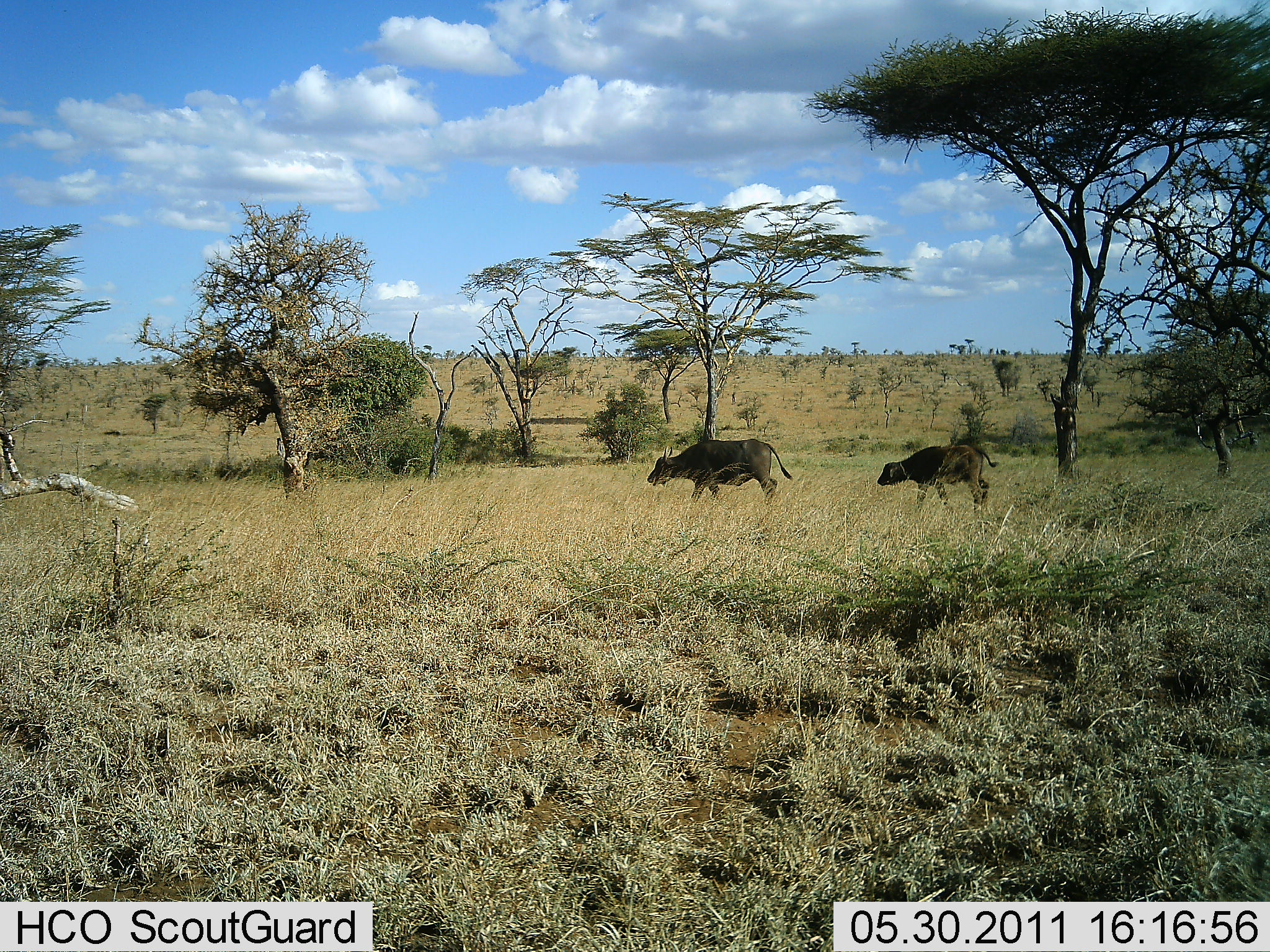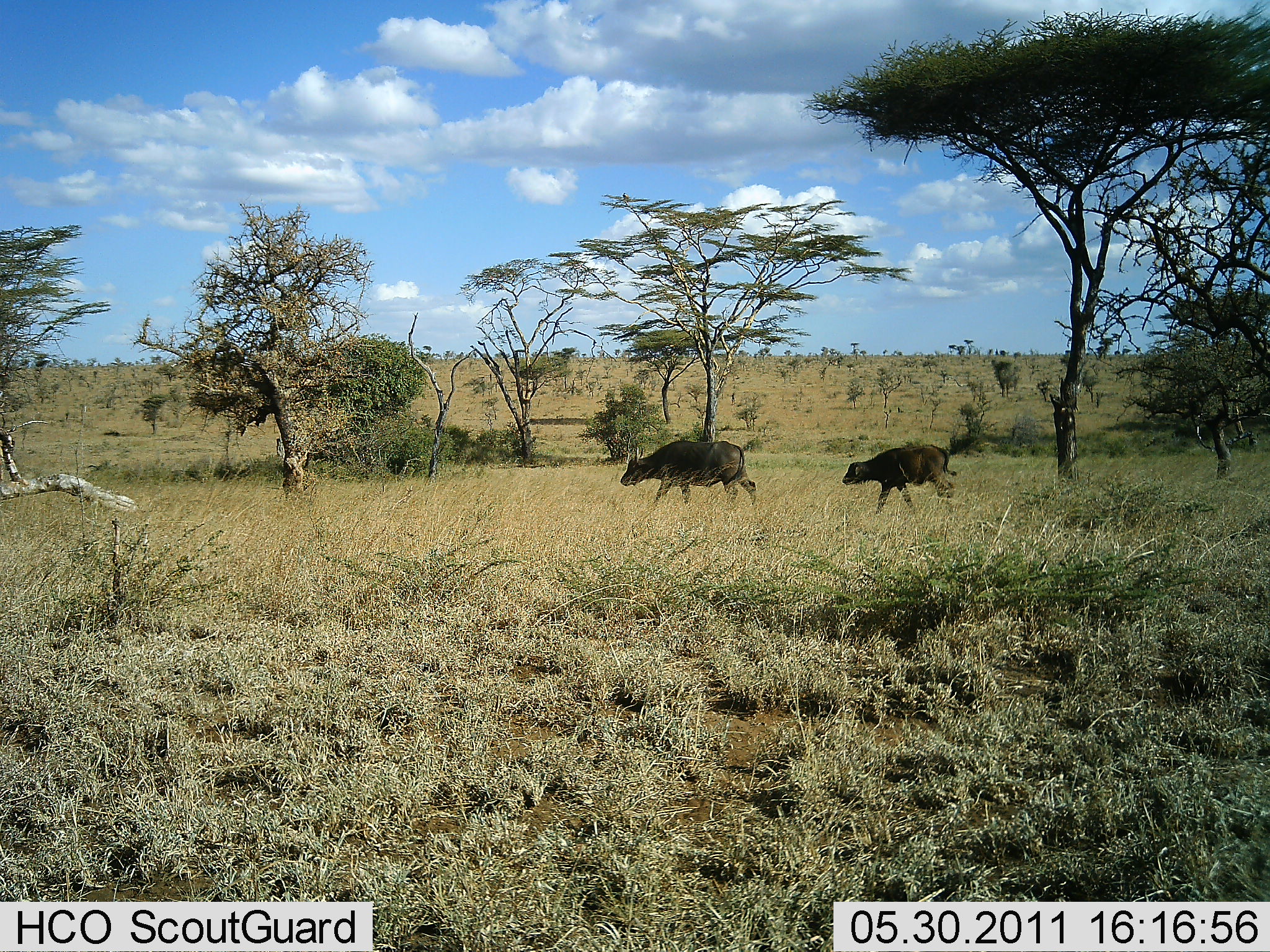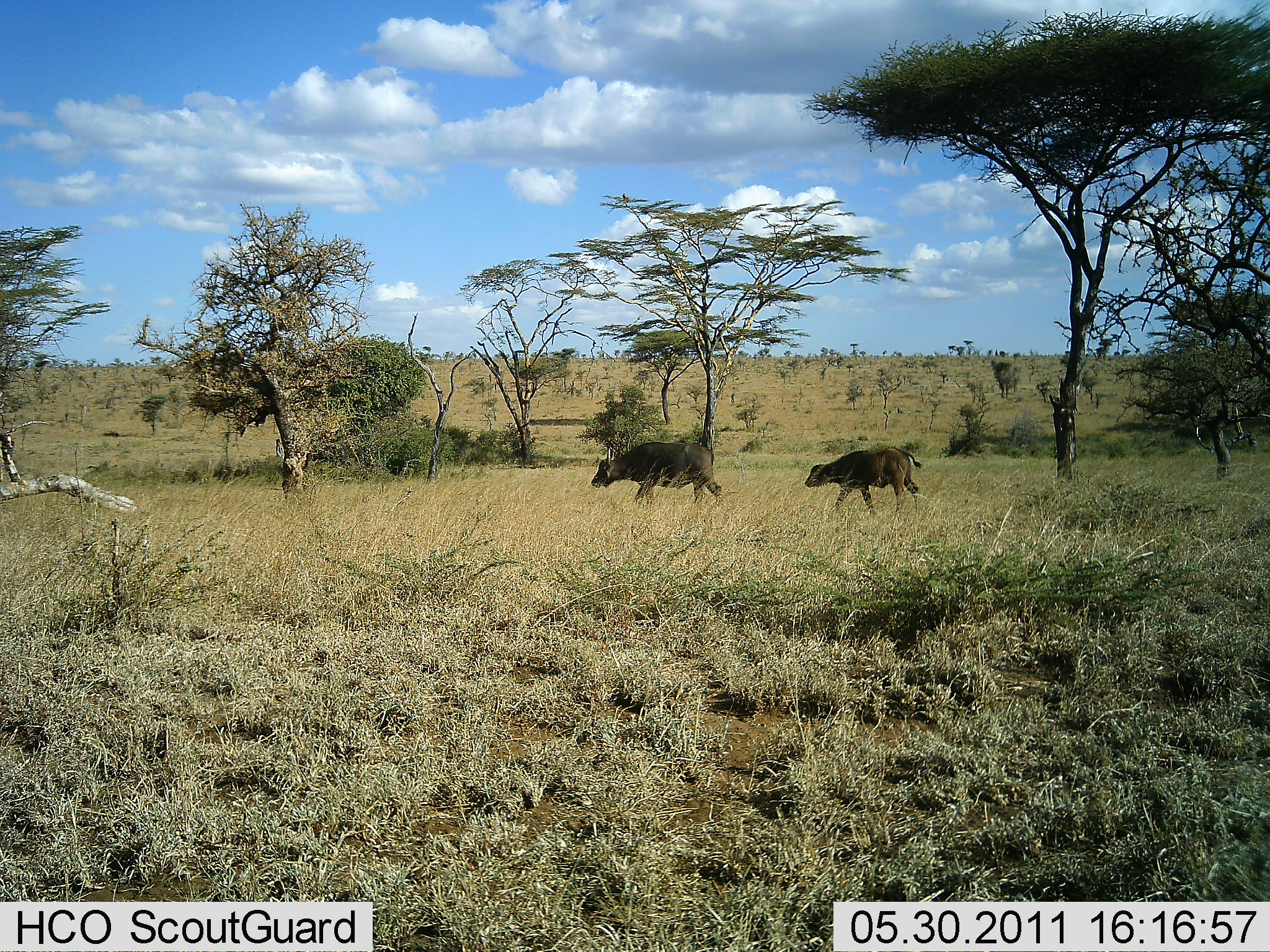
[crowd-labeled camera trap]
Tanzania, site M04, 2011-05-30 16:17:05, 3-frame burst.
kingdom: Animalia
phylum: Chordata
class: Mammalia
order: Artiodactyla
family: Bovidae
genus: Syncerus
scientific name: Syncerus caffer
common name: cape buffalo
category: buffalo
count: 2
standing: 0%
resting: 0%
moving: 100%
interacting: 0%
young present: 80%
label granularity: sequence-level